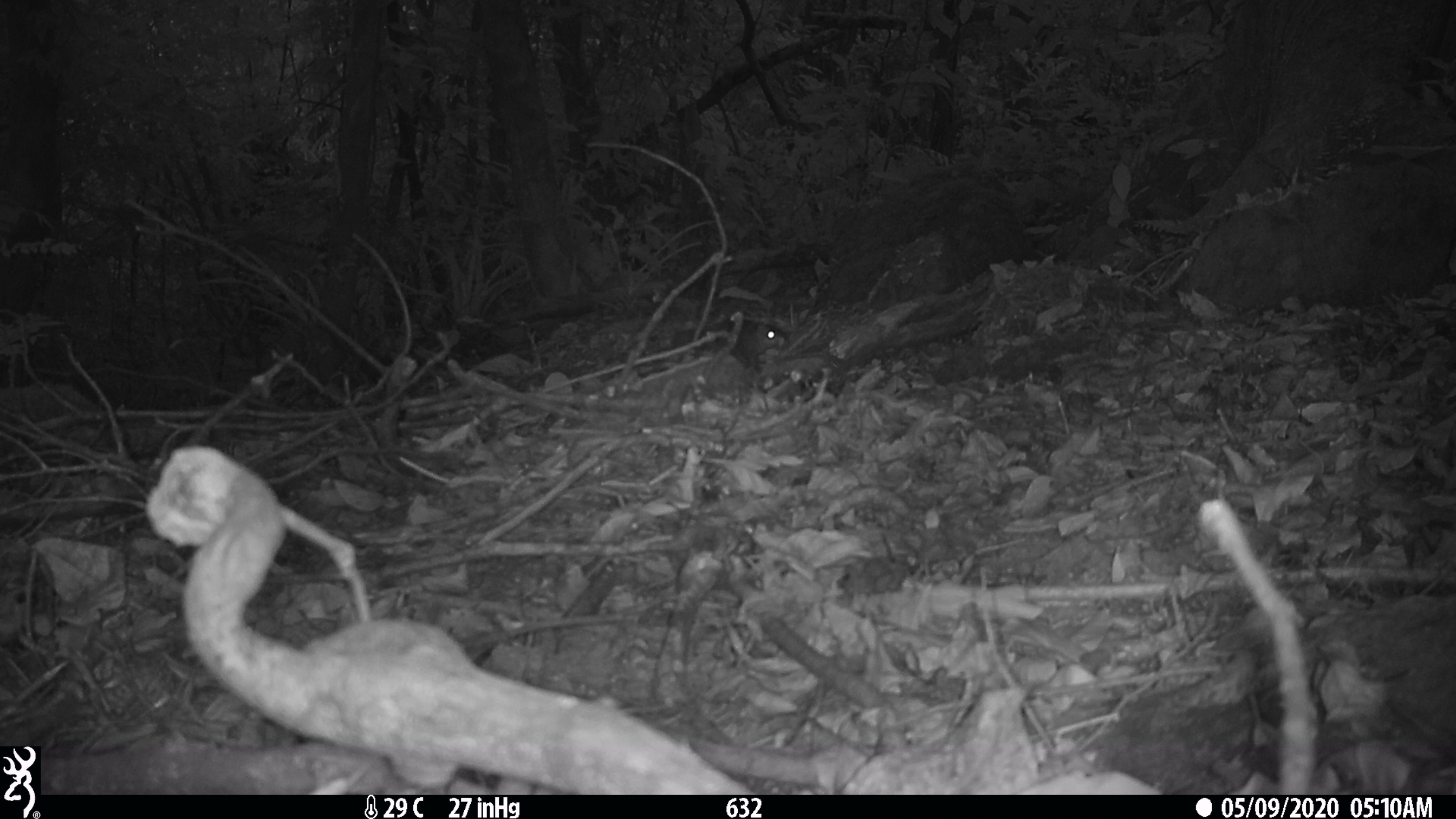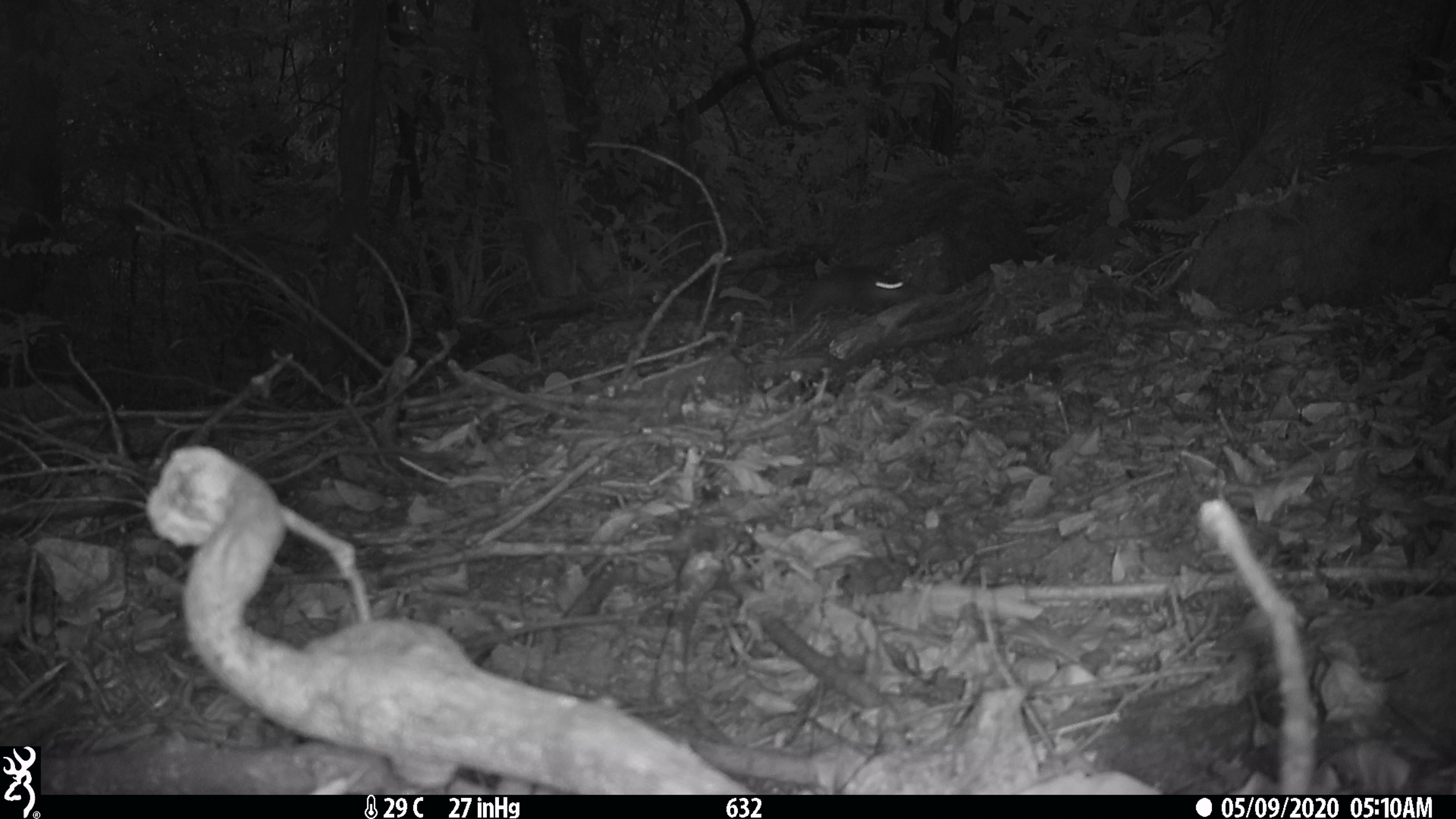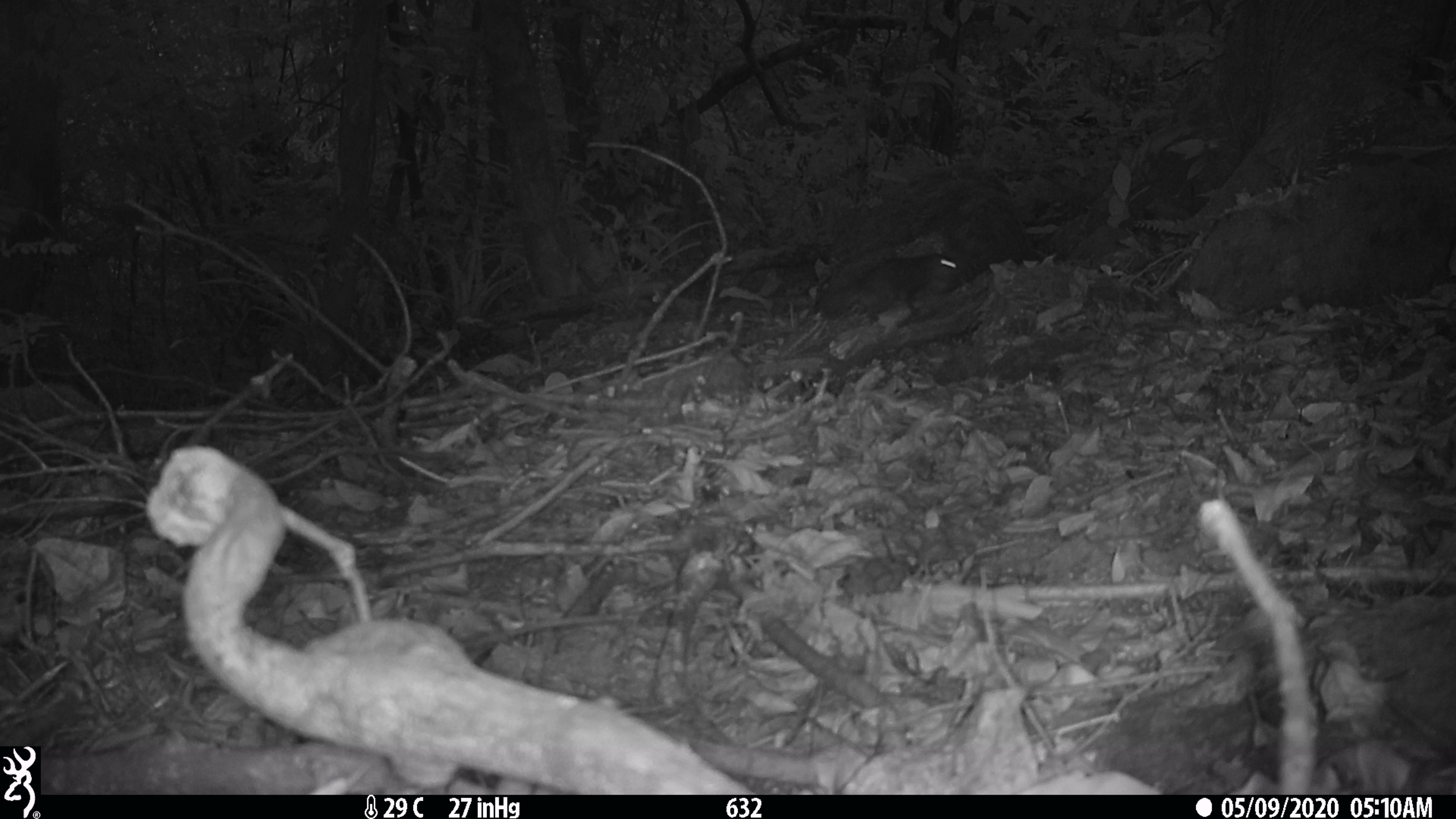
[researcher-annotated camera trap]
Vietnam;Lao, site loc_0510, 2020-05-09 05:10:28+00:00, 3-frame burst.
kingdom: Animalia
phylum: Chordata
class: Mammalia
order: Rodentia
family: Sciuridae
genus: Sciurus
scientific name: Sciurus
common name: squirrel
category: unidentified squirrel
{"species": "unidentified squirrel (squirrel) (Sciurus)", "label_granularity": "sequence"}